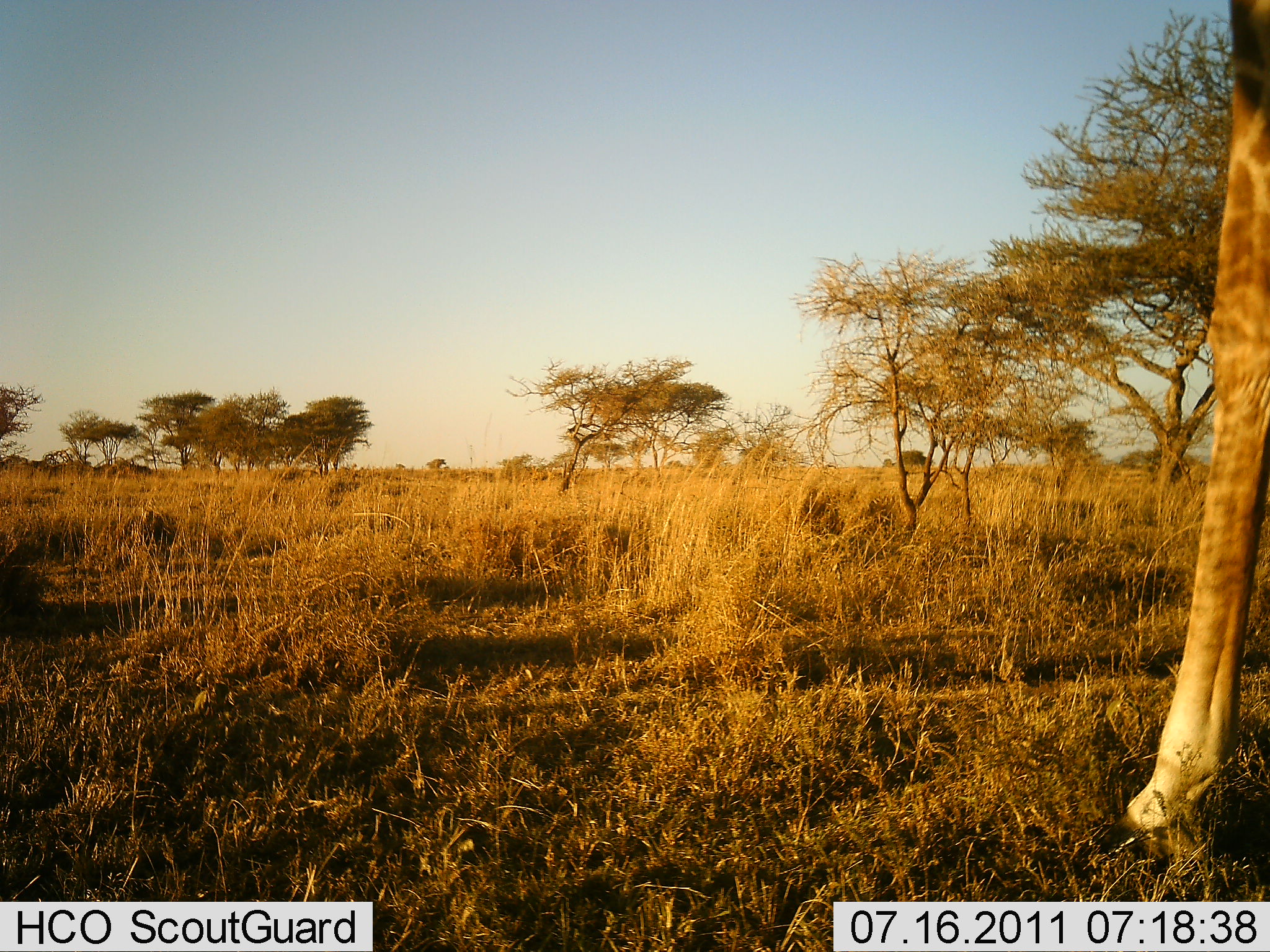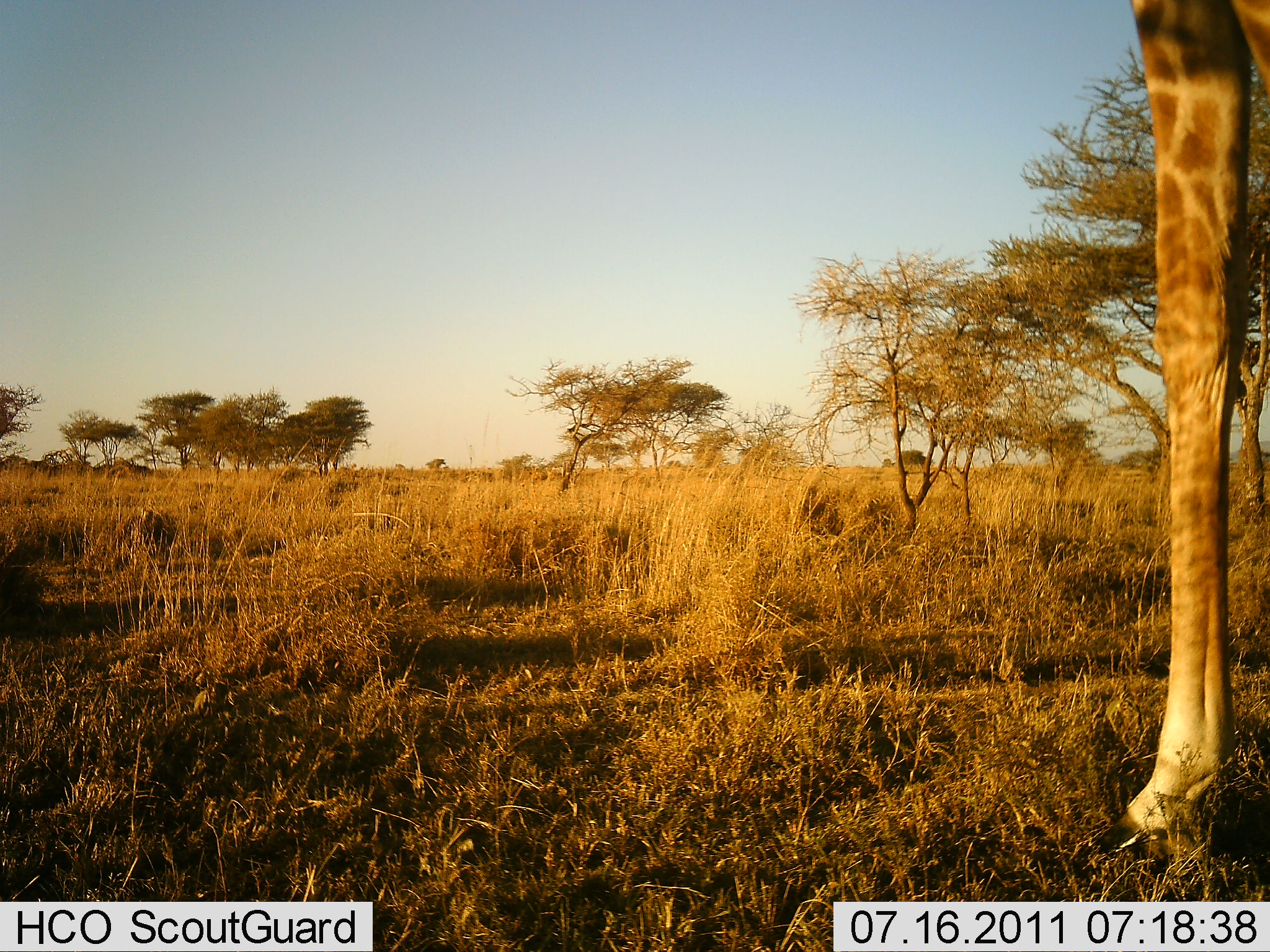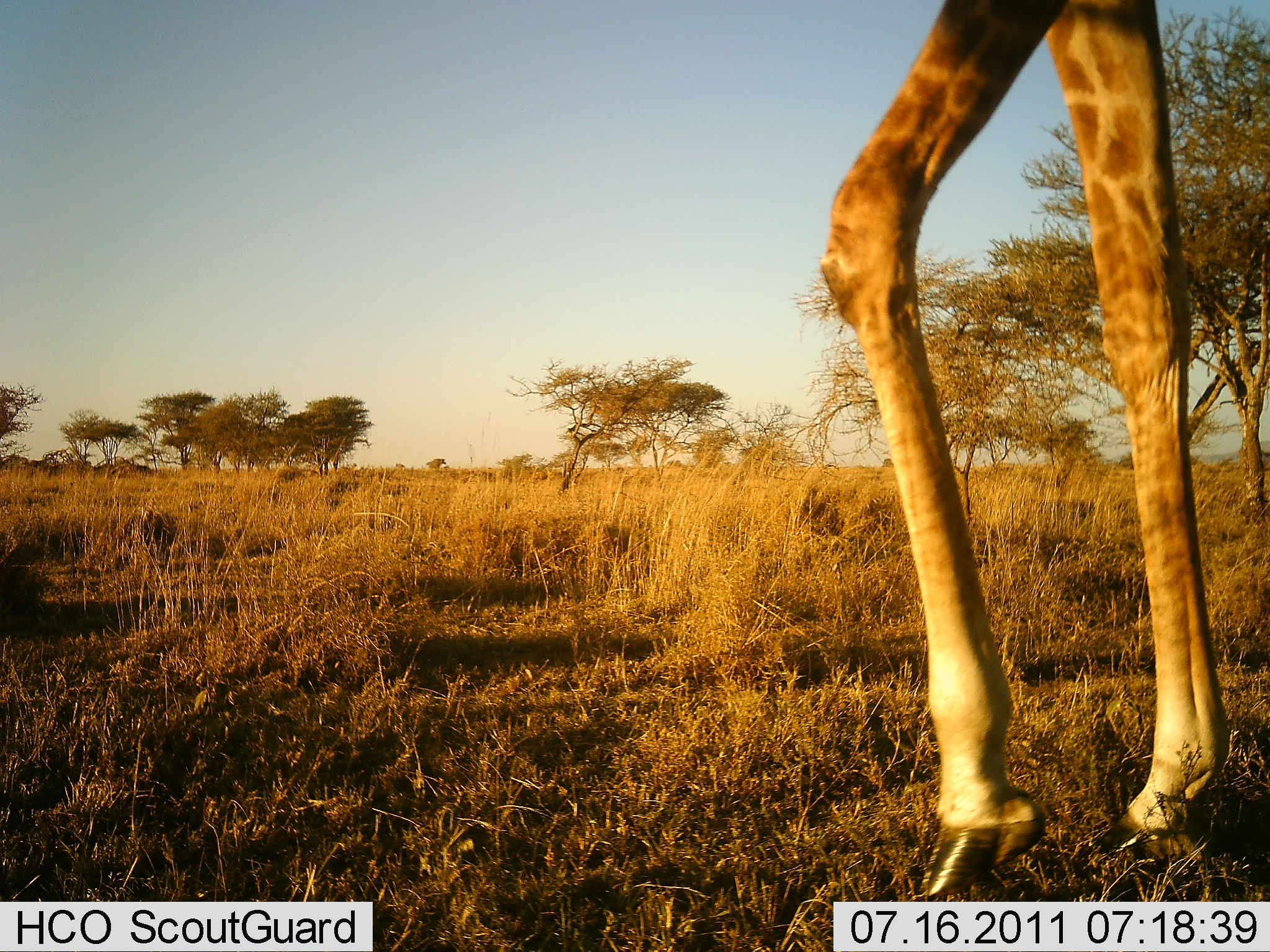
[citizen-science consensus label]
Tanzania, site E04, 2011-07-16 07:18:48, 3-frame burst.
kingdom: Animalia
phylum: Chordata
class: Mammalia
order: Artiodactyla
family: Giraffidae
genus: Giraffa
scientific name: Giraffa camelopardalis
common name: giraffe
Giraffe (Giraffa camelopardalis), count 1. Behavior (volunteer vote fractions): standing 20%, resting 0%, moving 80%, interacting 0%. Young present (vote fraction): 0%. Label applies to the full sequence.